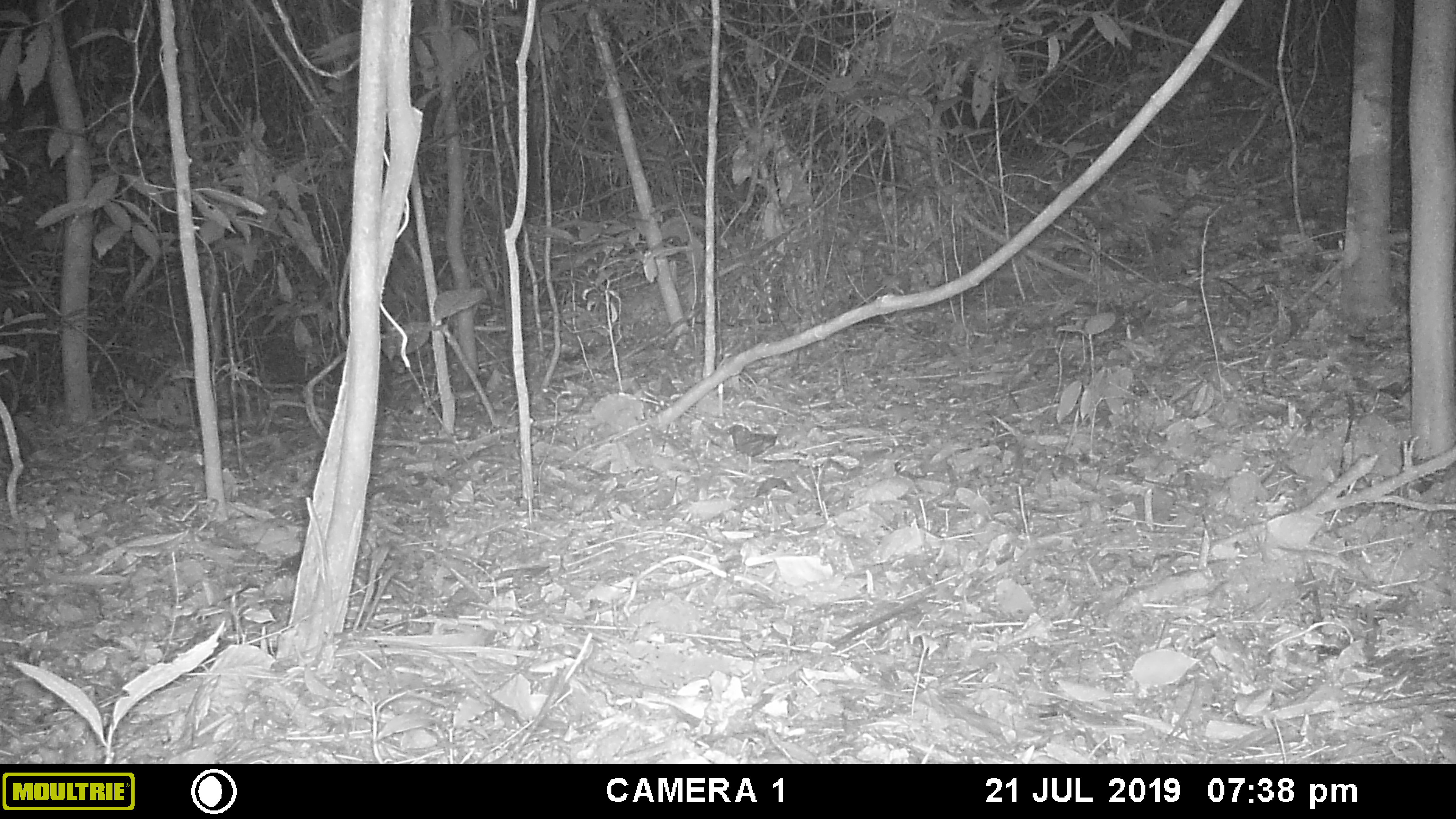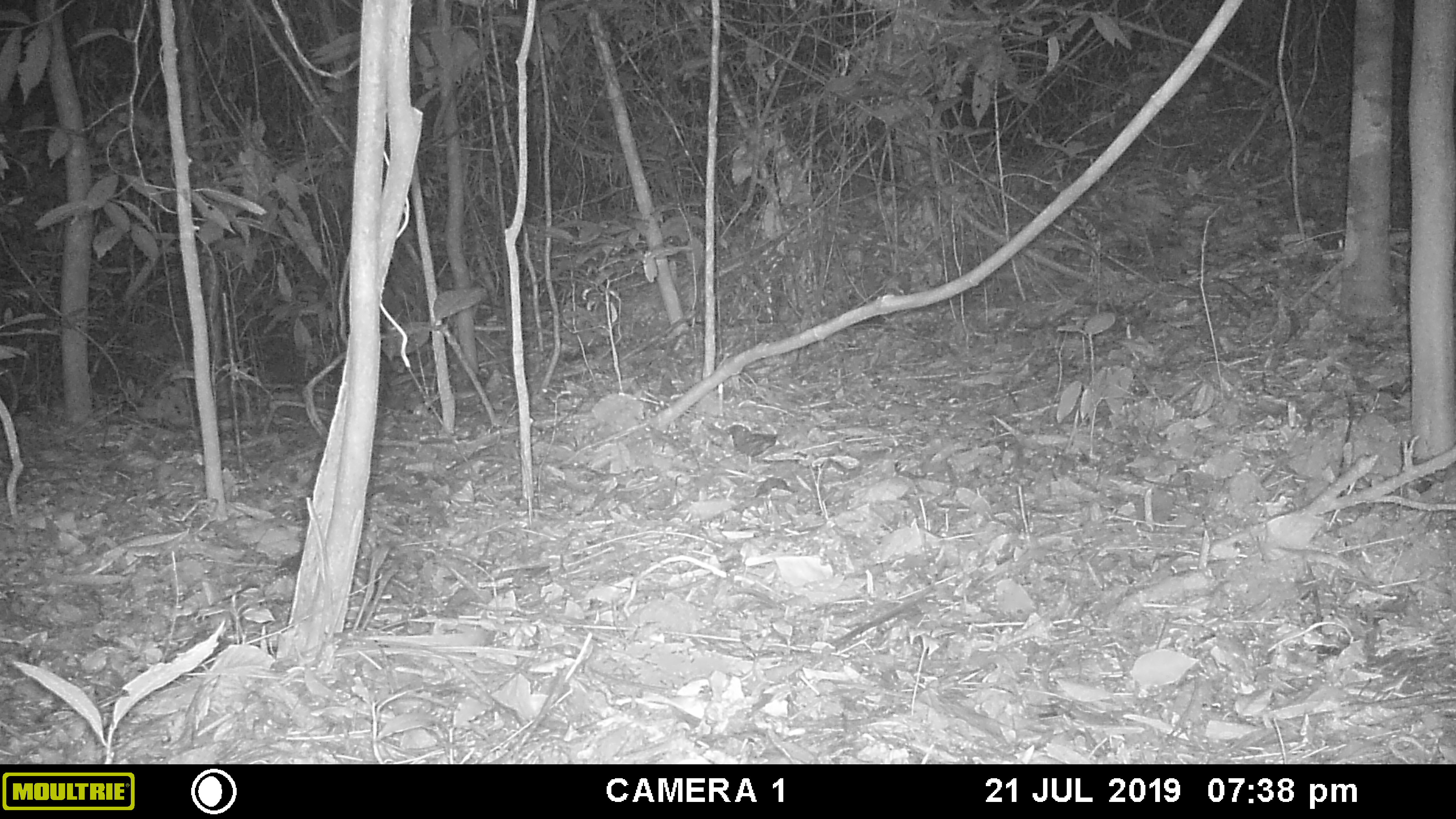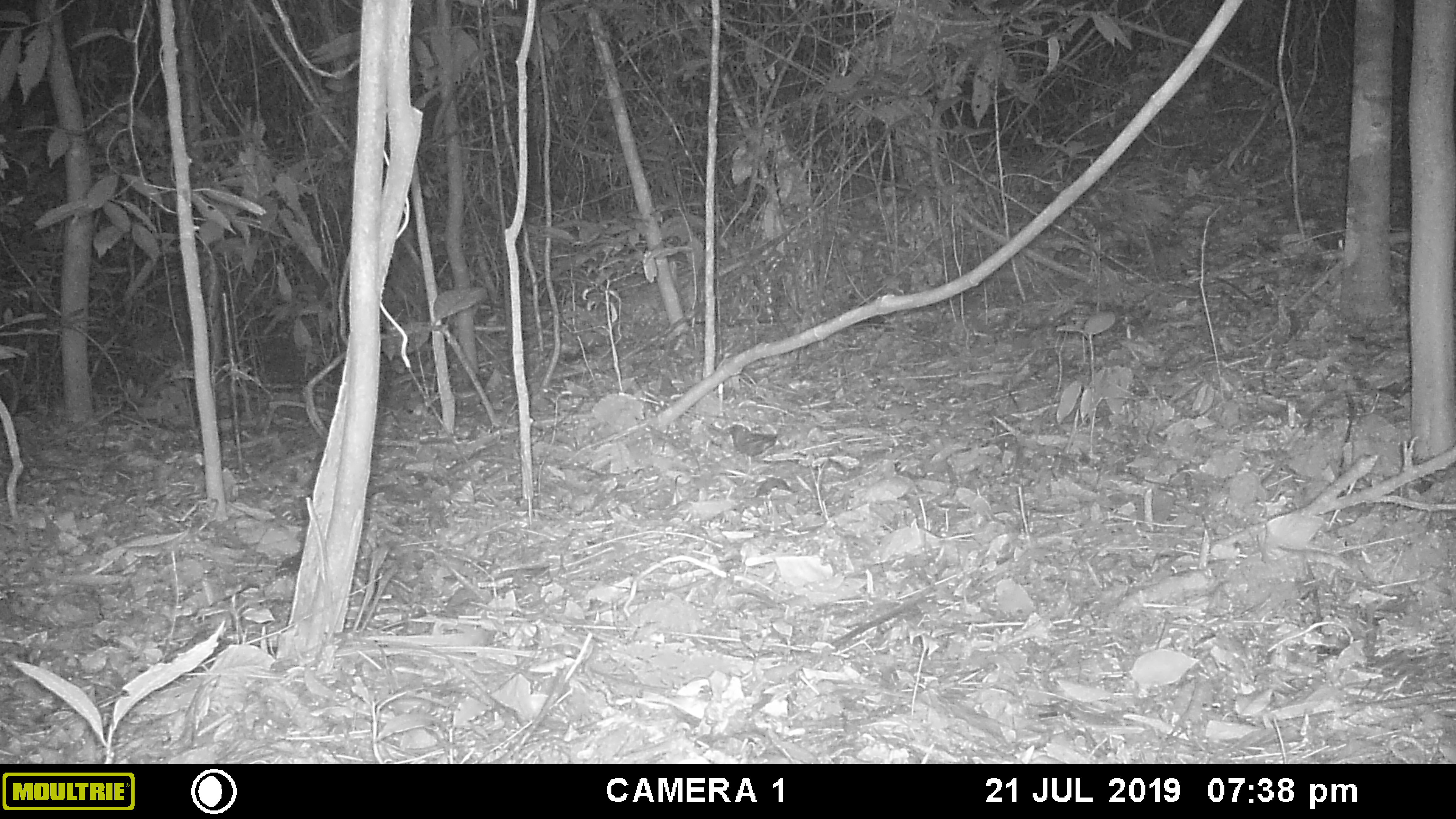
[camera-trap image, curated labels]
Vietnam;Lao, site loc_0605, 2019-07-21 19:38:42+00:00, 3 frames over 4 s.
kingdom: Animalia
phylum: Chordata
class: Mammalia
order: Artiodactyla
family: Cervidae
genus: Muntiacus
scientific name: Muntiacus rooseveltorum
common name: roosevelt's muntjac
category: roosevelts muntjac group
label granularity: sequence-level